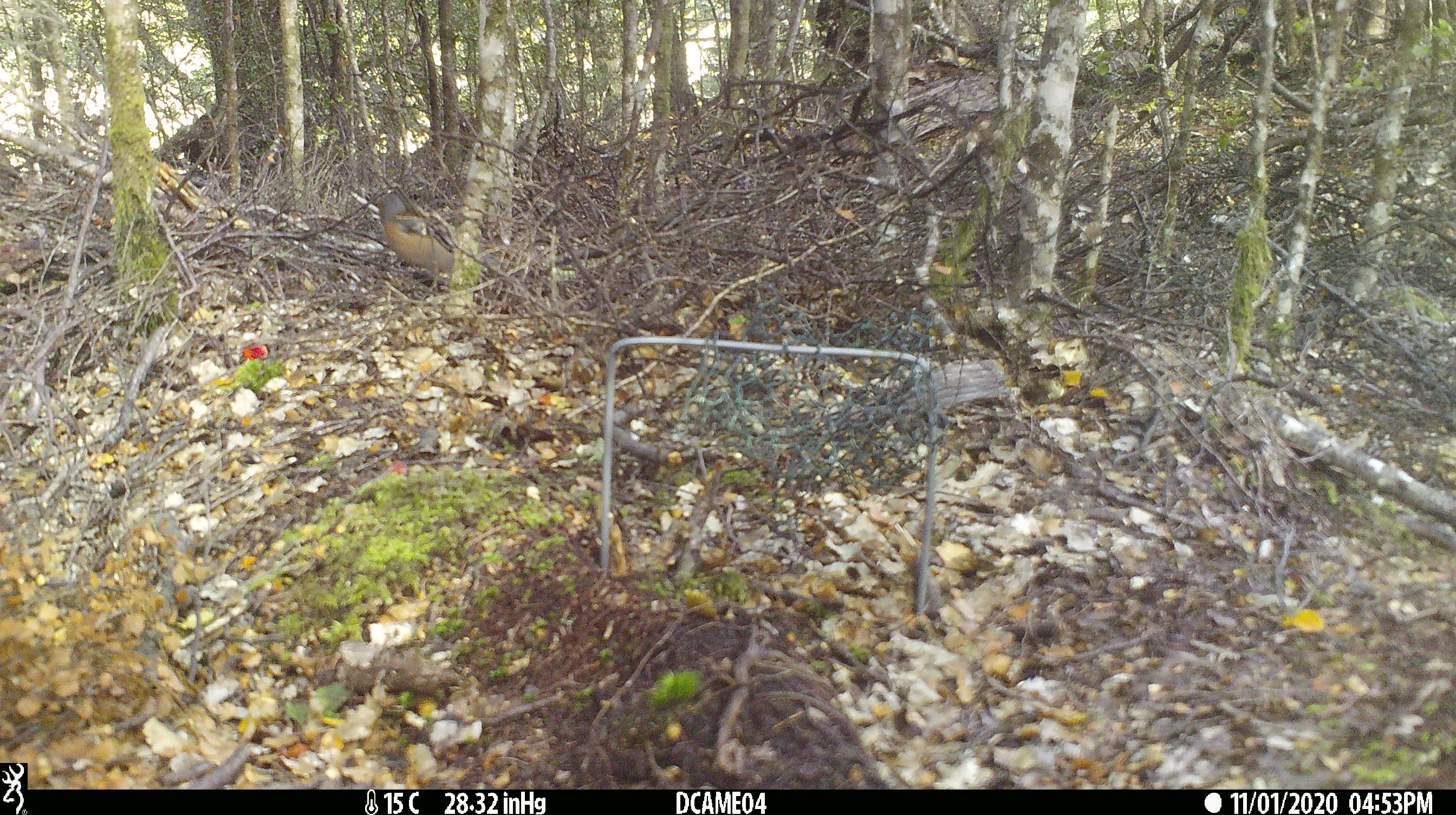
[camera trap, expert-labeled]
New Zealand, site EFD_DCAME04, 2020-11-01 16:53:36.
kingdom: Animalia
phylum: Chordata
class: Aves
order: Passeriformes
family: Fringillidae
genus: Fringilla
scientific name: Fringilla coelebs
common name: common chaffinch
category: chaffinch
Chaffinch (common chaffinch) (Fringilla coelebs).